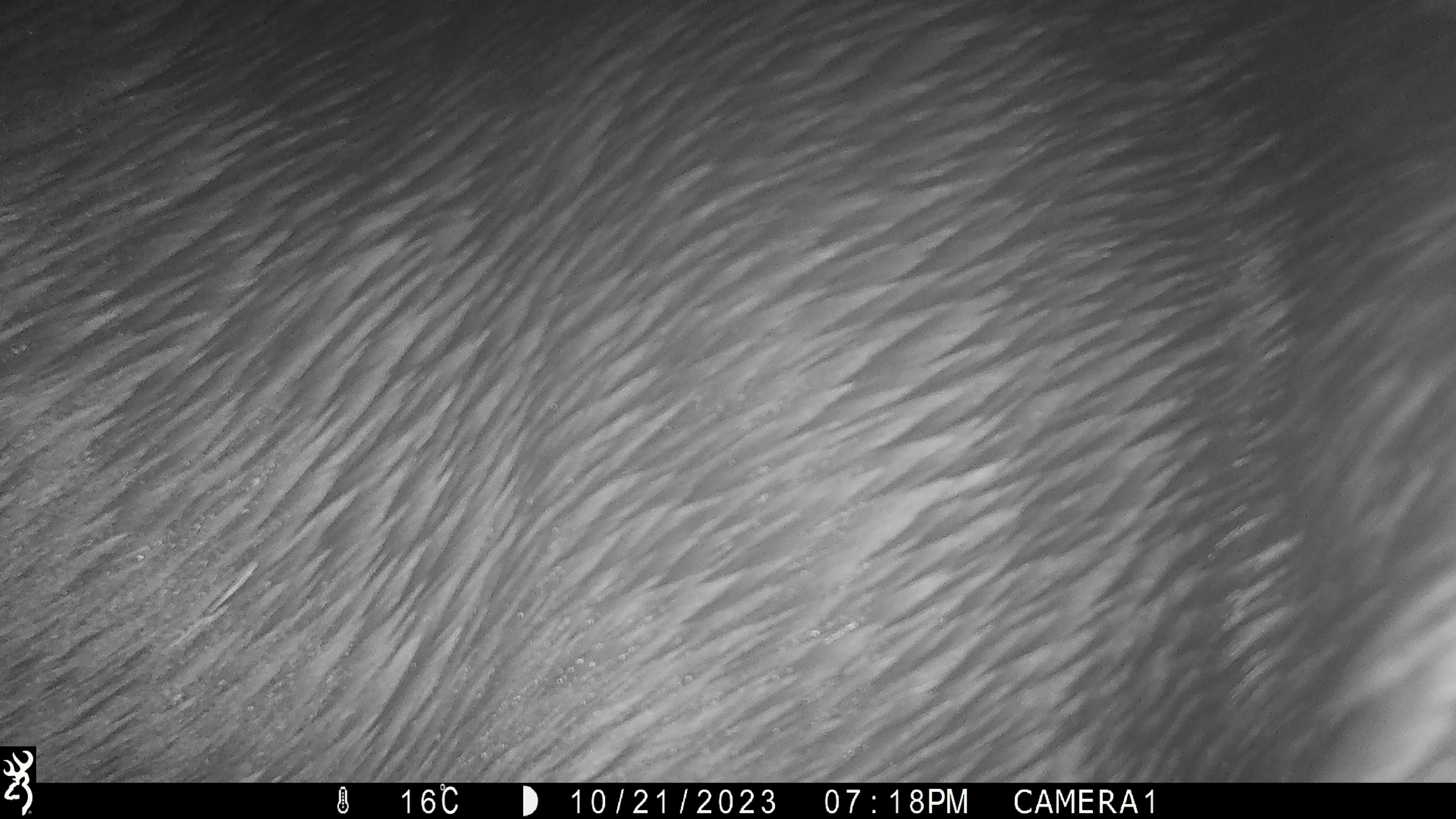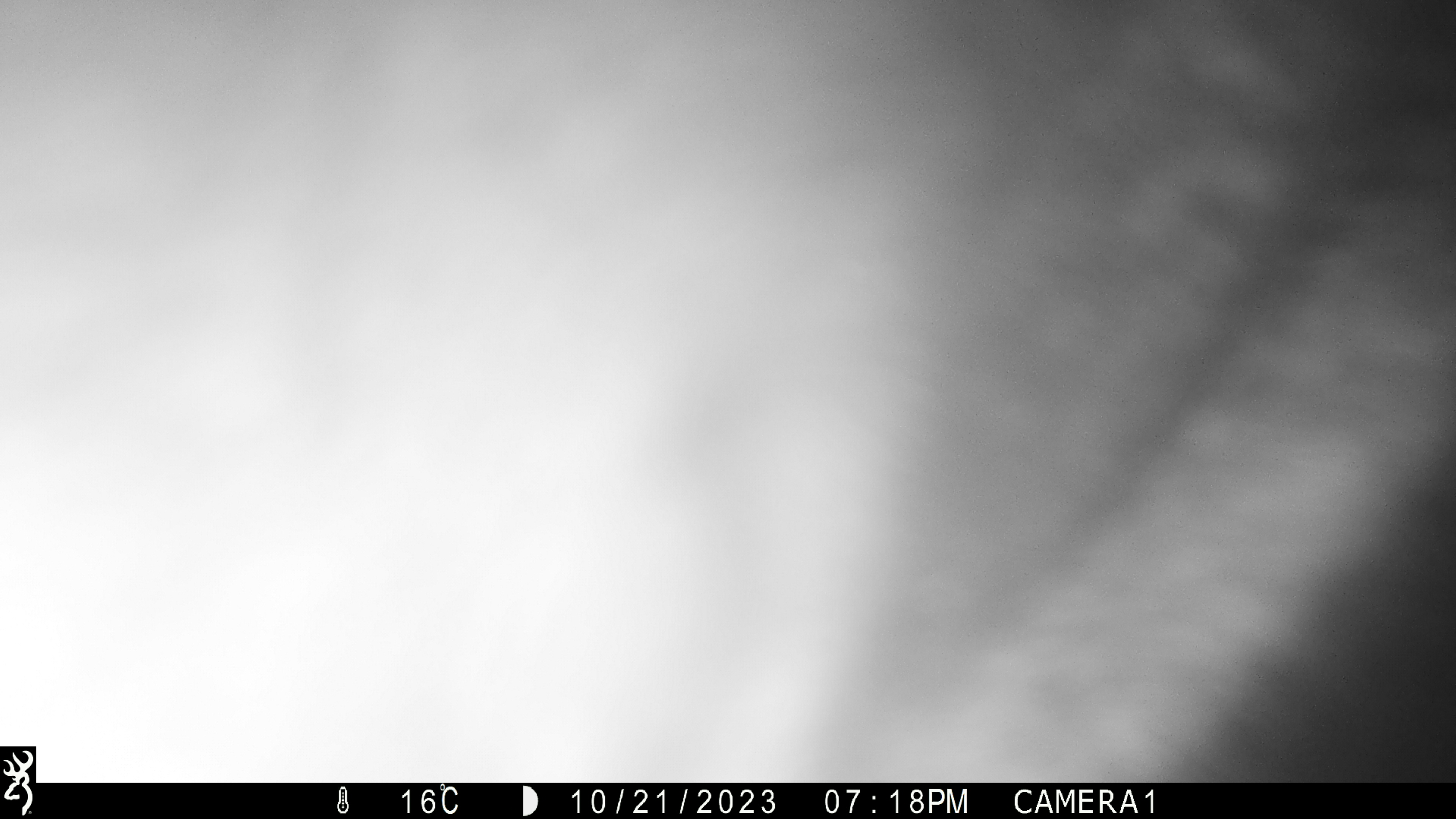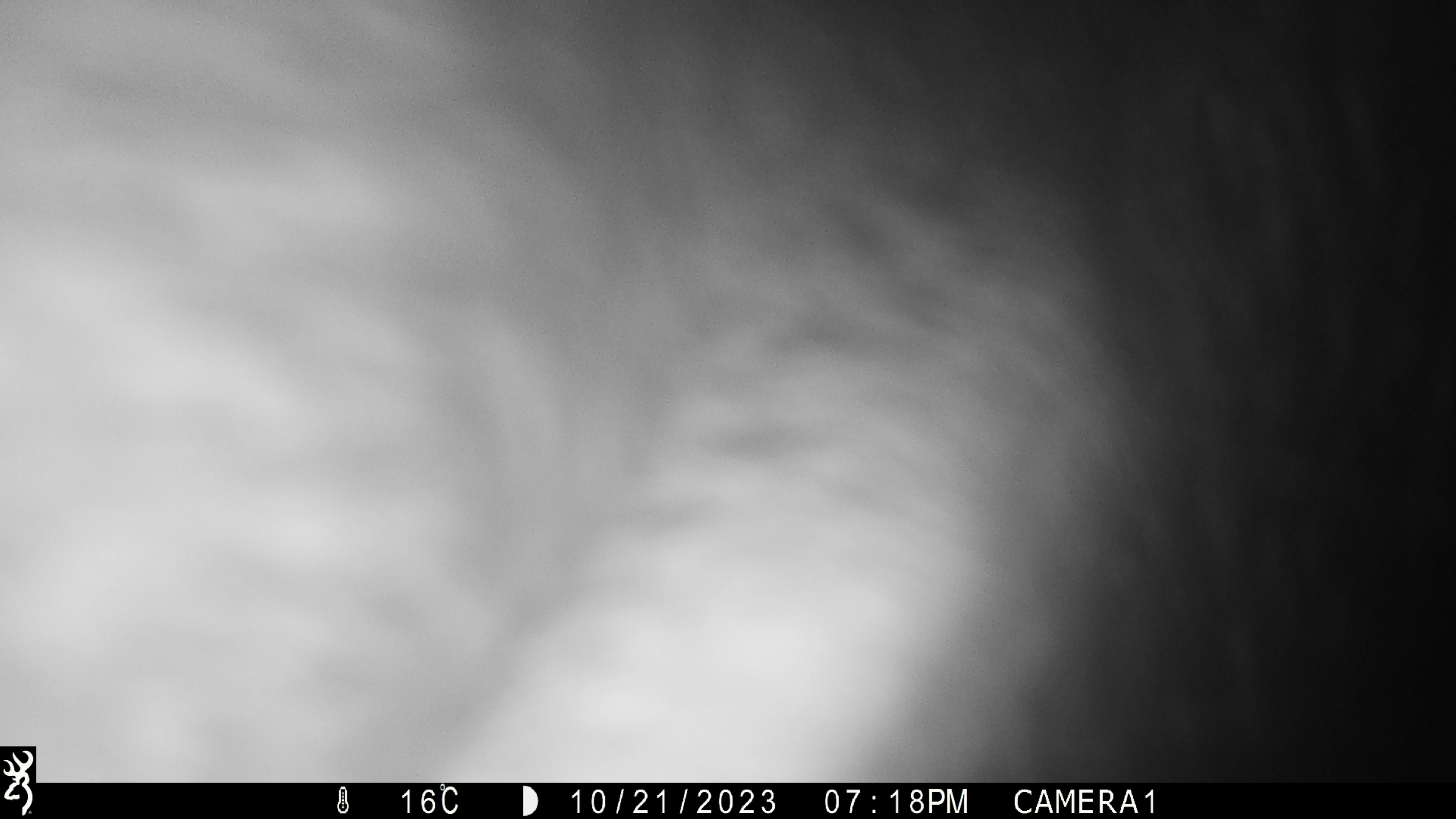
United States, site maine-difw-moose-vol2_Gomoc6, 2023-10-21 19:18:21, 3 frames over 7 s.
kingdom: Animalia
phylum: Chordata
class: Mammalia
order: Artiodactyla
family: Cervidae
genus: Alces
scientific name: Alces alces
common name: moose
Moose (Alces alces).